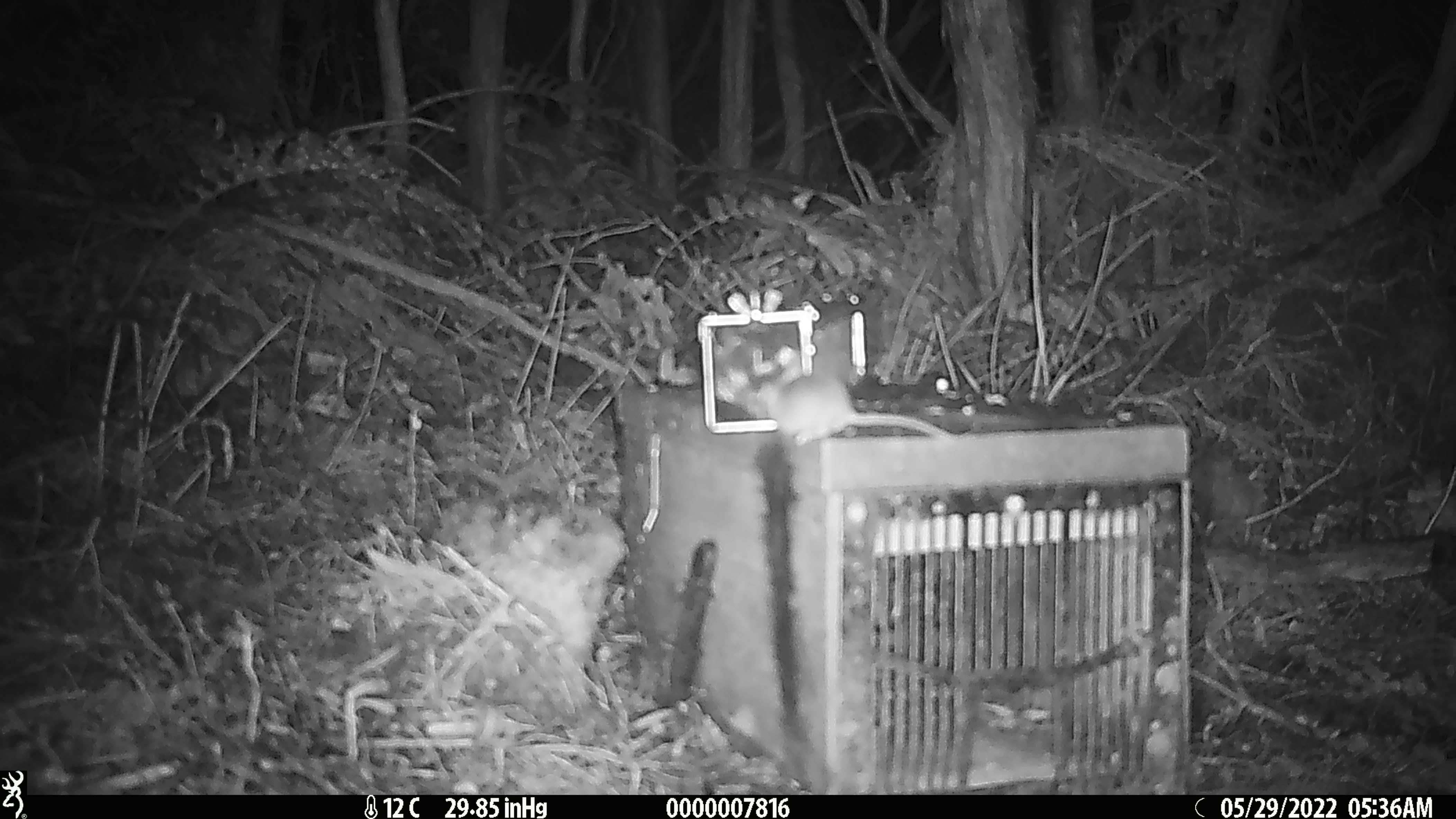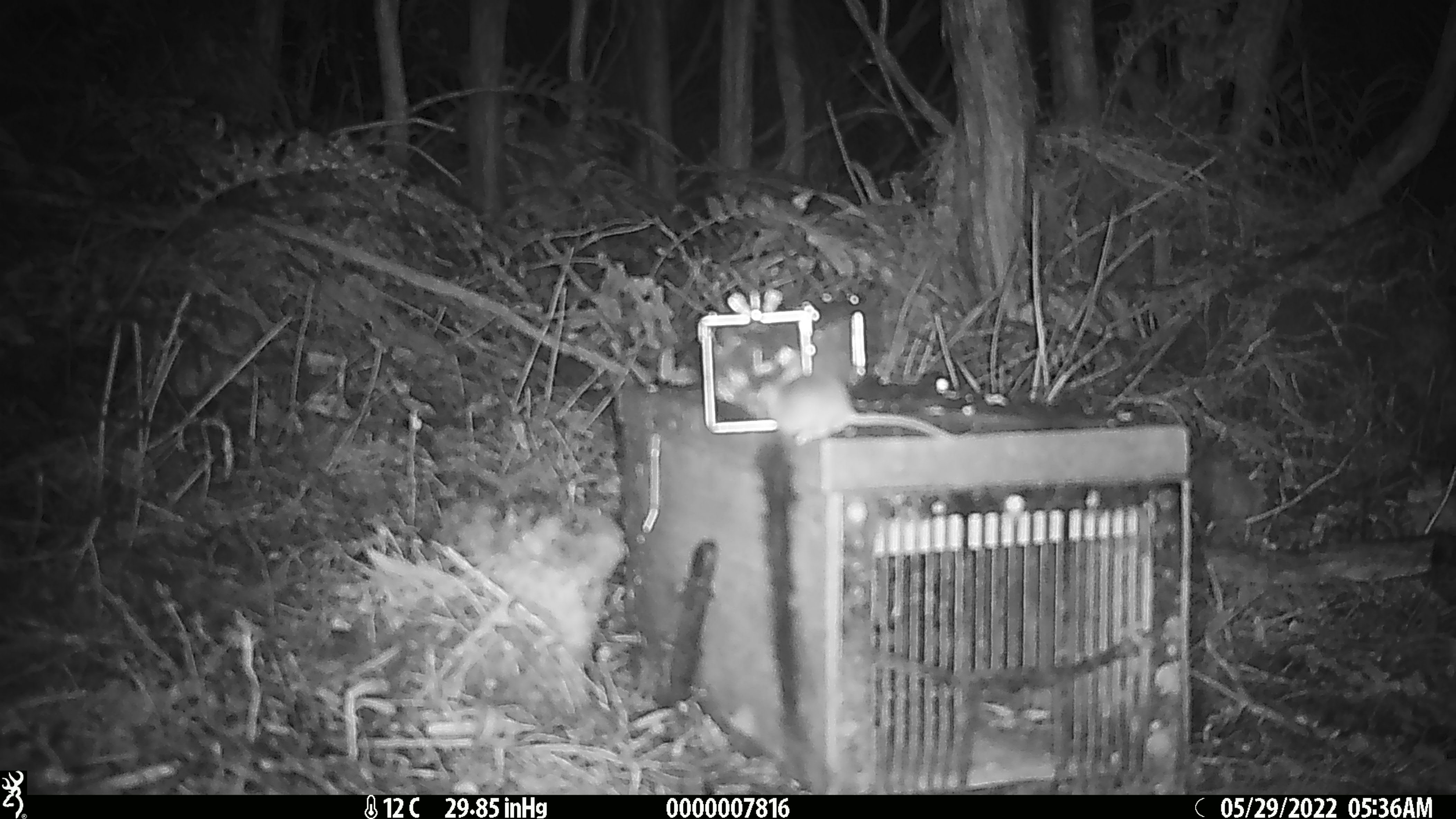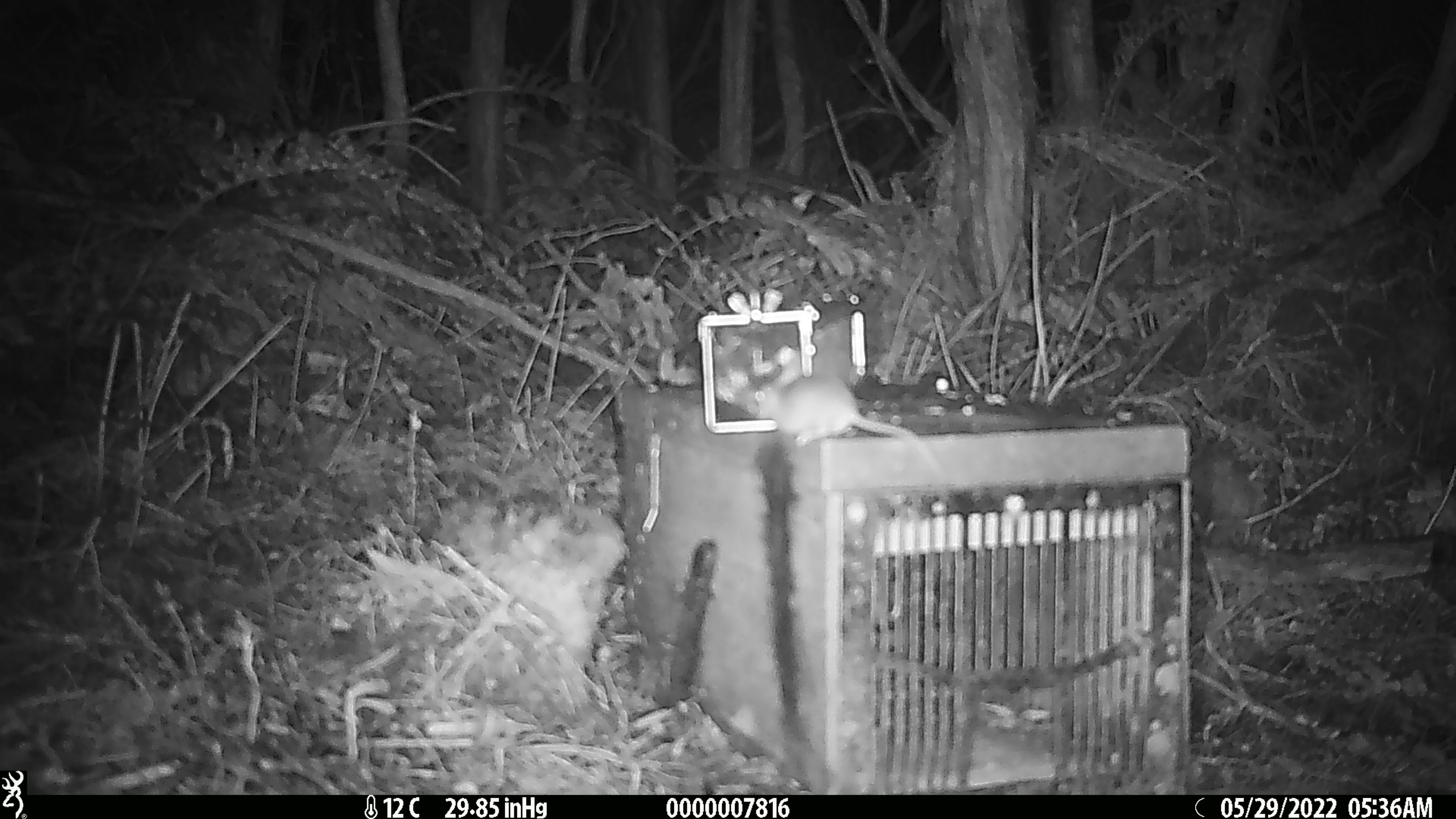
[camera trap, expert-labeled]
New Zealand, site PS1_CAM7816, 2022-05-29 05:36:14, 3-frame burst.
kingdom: Animalia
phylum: Chordata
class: Mammalia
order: Rodentia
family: Muridae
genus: Mus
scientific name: Mus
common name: mouse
Mouse (Mus).